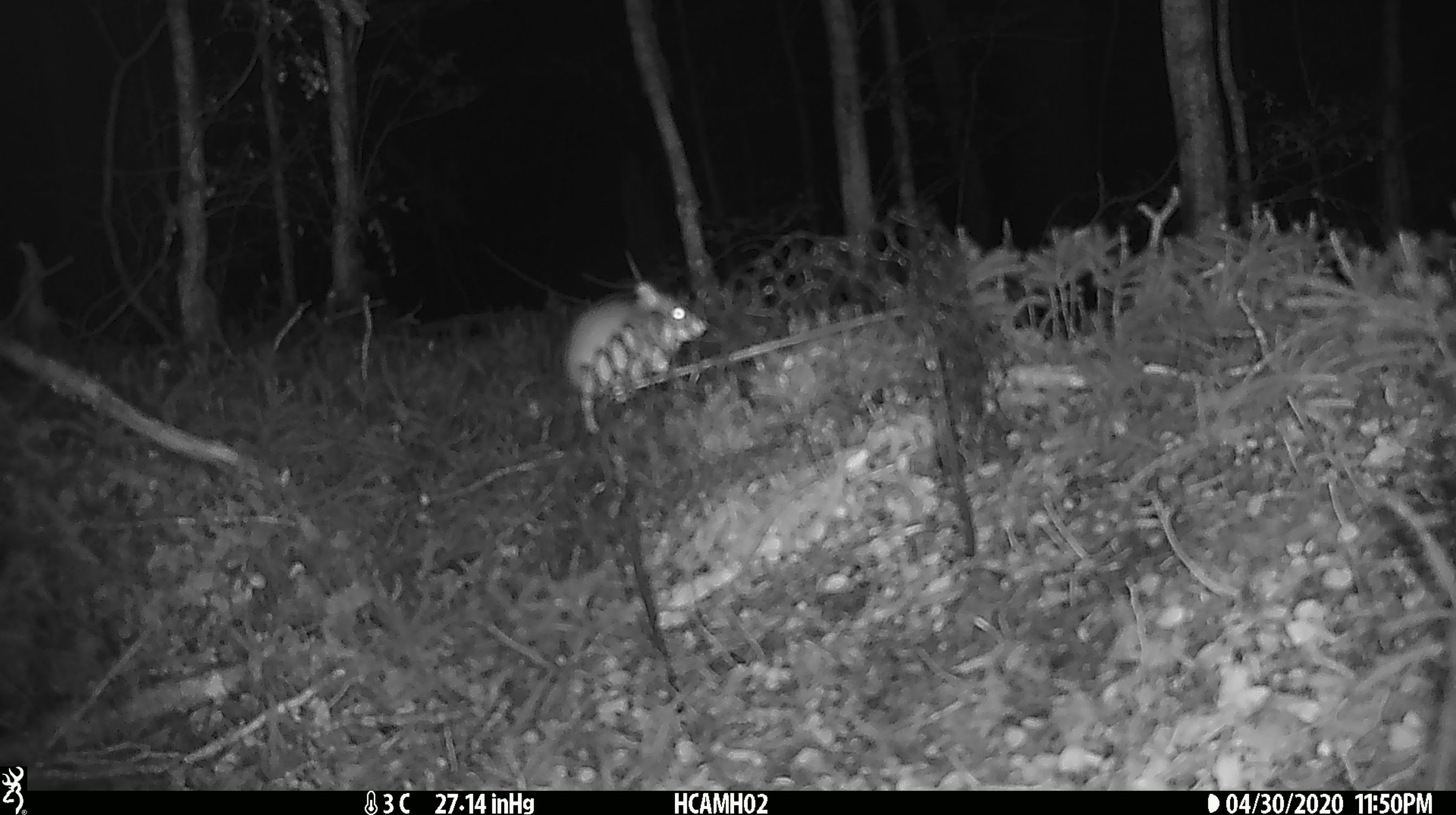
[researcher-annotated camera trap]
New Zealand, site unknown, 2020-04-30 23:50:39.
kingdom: Animalia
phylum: Chordata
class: Mammalia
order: Rodentia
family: Muridae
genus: Mus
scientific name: Mus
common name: mouse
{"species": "mouse (Mus)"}